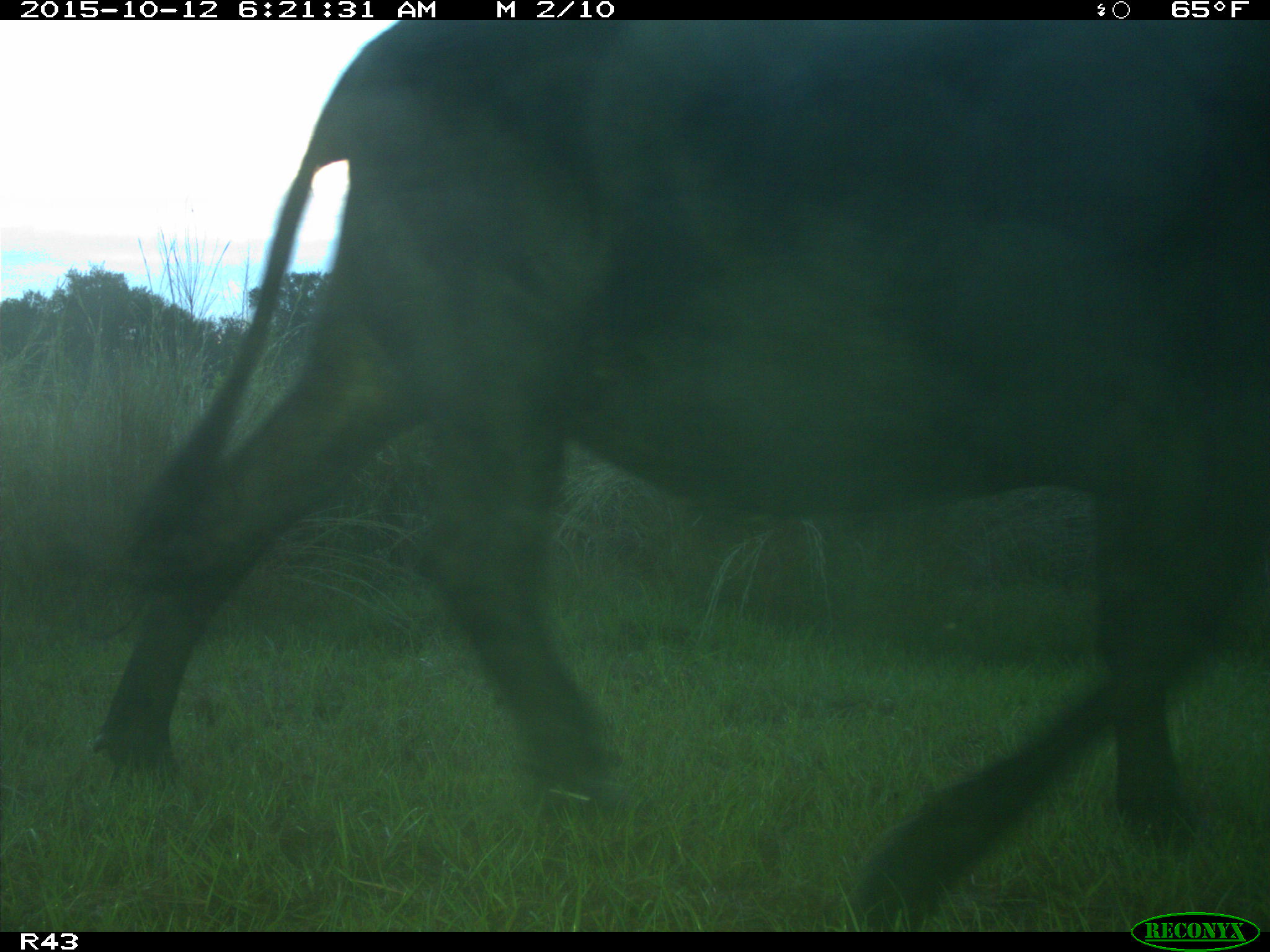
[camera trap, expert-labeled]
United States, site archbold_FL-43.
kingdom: Animalia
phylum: Chordata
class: Mammalia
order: Artiodactyla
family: Bovidae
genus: Bos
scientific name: Bos taurus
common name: domestic cow